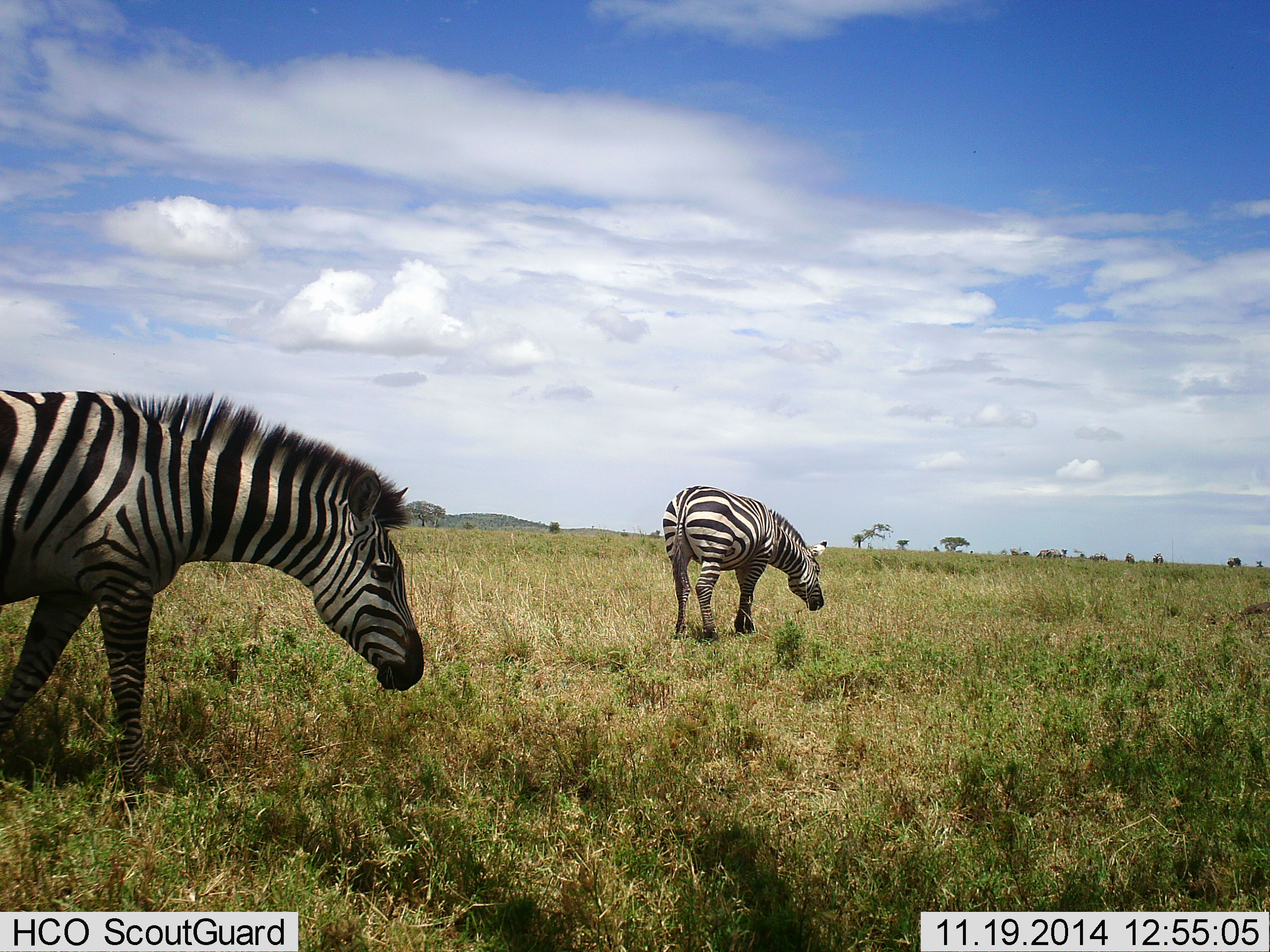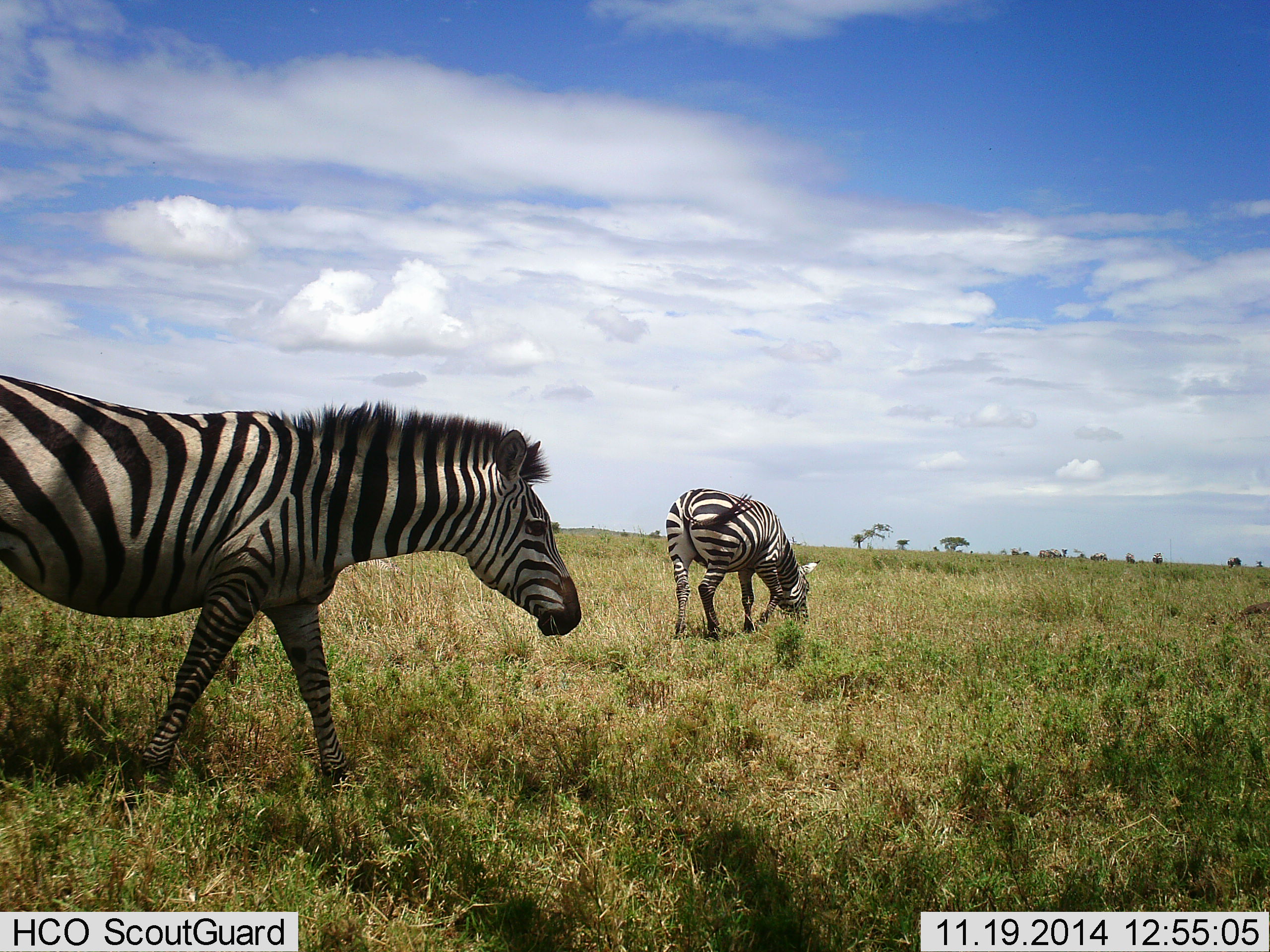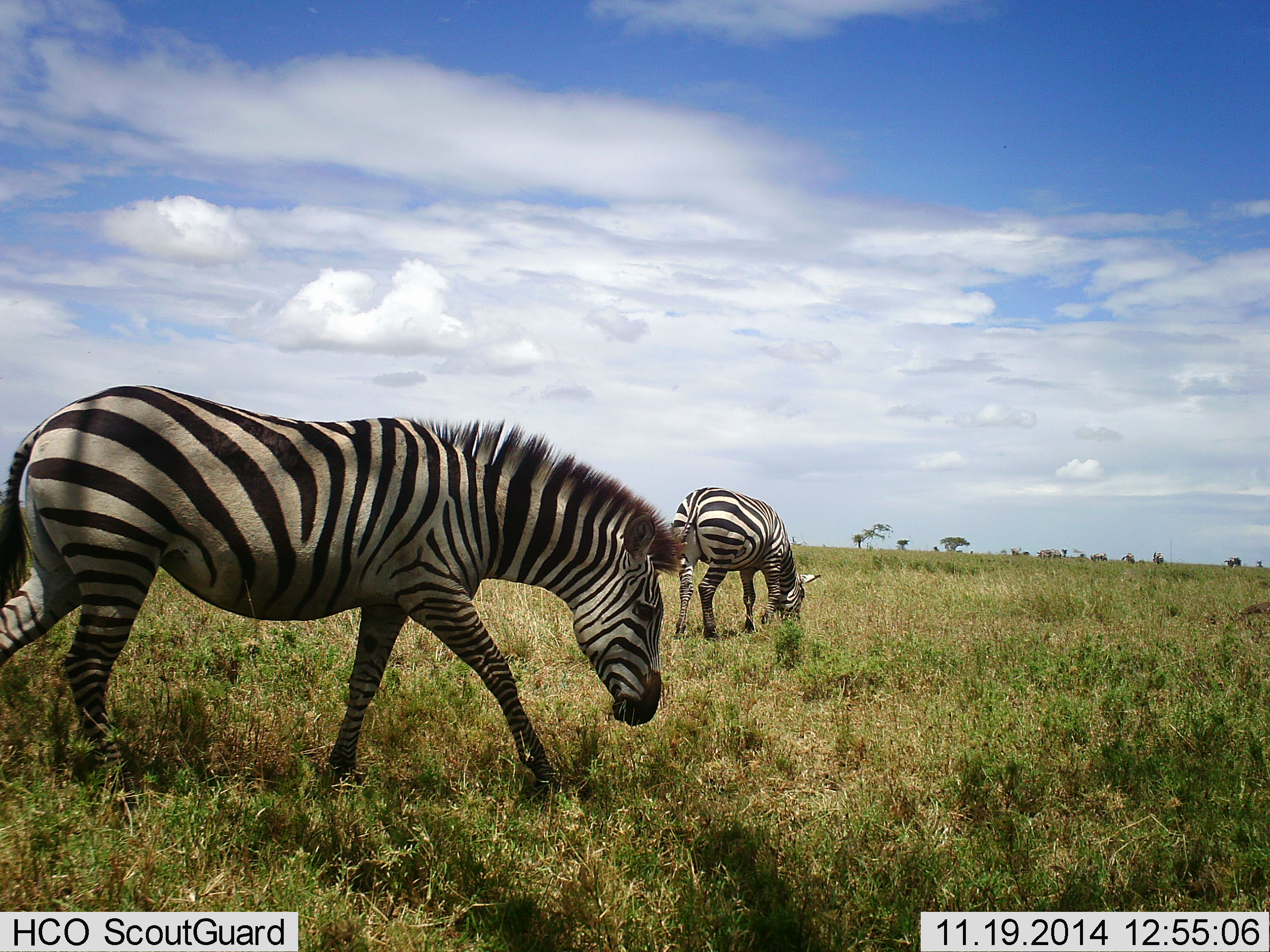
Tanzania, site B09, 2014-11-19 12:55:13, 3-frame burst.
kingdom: Animalia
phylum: Chordata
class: Mammalia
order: Perissodactyla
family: Equidae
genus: Equus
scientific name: Equus quagga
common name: plains zebra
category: zebra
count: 2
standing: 10%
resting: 0%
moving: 90%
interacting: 0%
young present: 0%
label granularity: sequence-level